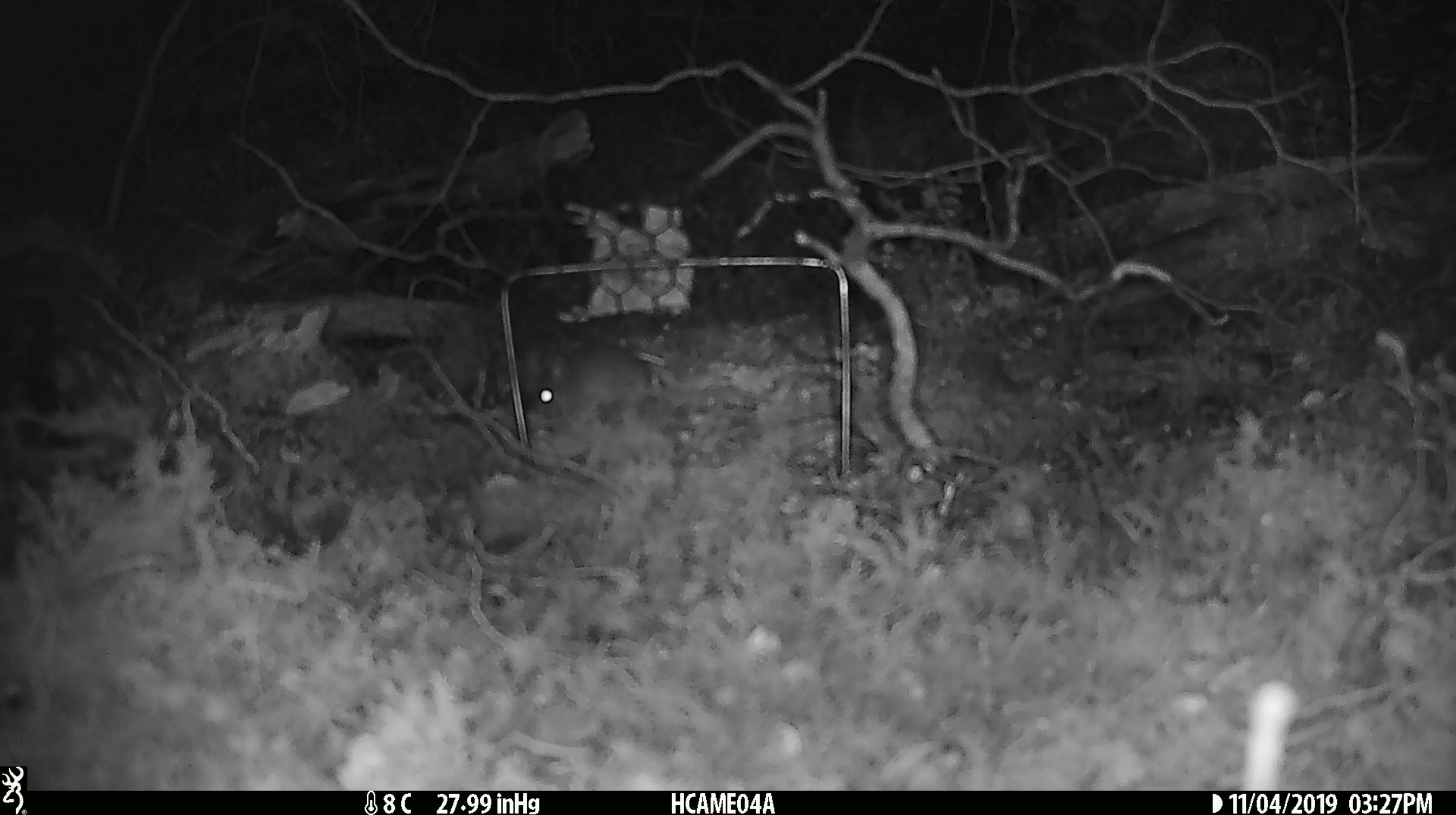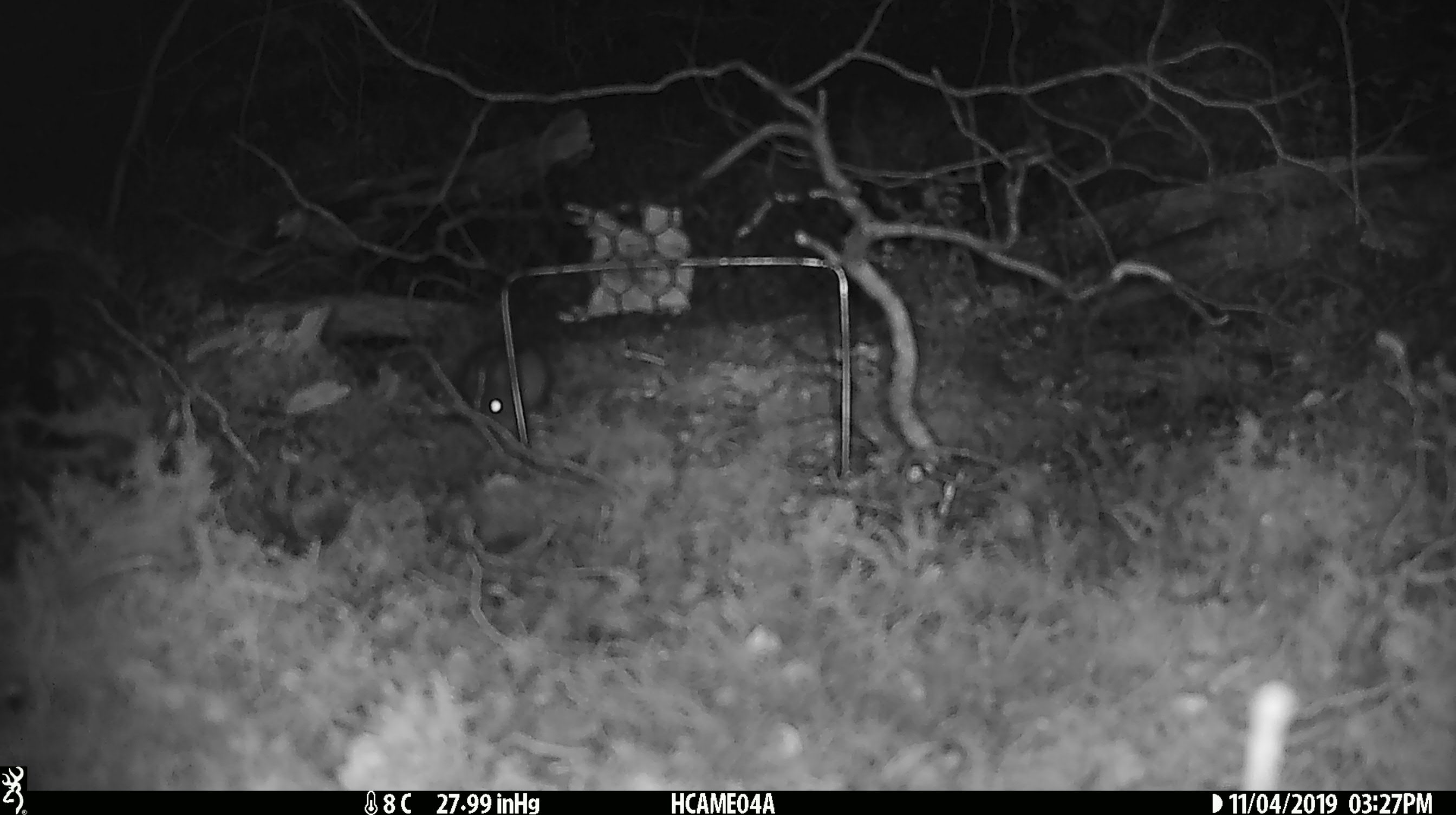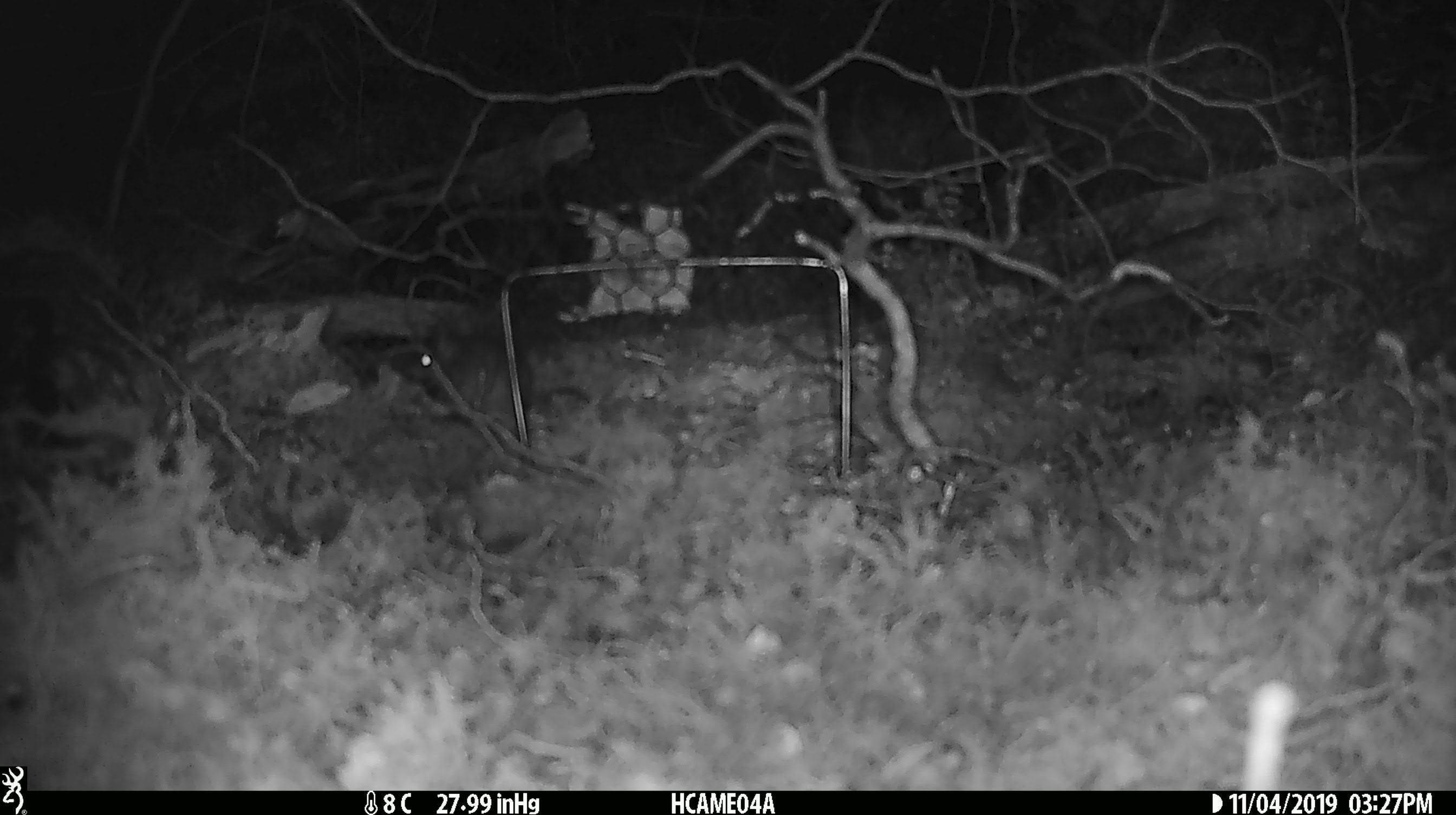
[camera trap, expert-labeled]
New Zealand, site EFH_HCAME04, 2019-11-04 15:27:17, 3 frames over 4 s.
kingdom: Animalia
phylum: Chordata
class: Mammalia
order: Rodentia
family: Muridae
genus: Mus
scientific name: Mus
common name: mouse